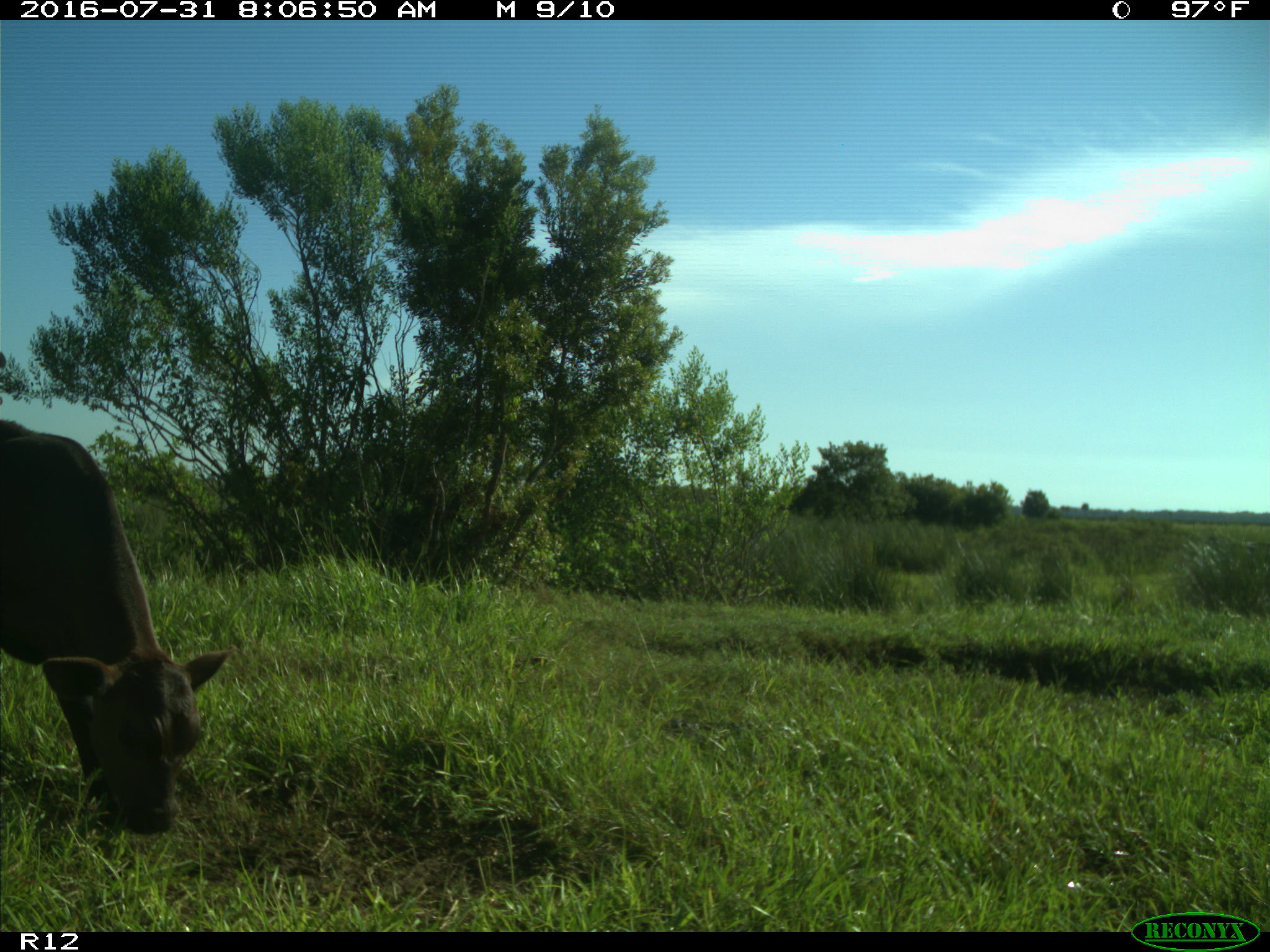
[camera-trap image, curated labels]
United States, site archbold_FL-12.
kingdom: Animalia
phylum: Chordata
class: Mammalia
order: Artiodactyla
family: Bovidae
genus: Bos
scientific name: Bos taurus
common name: domestic cow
Bos taurus (domestic cow).